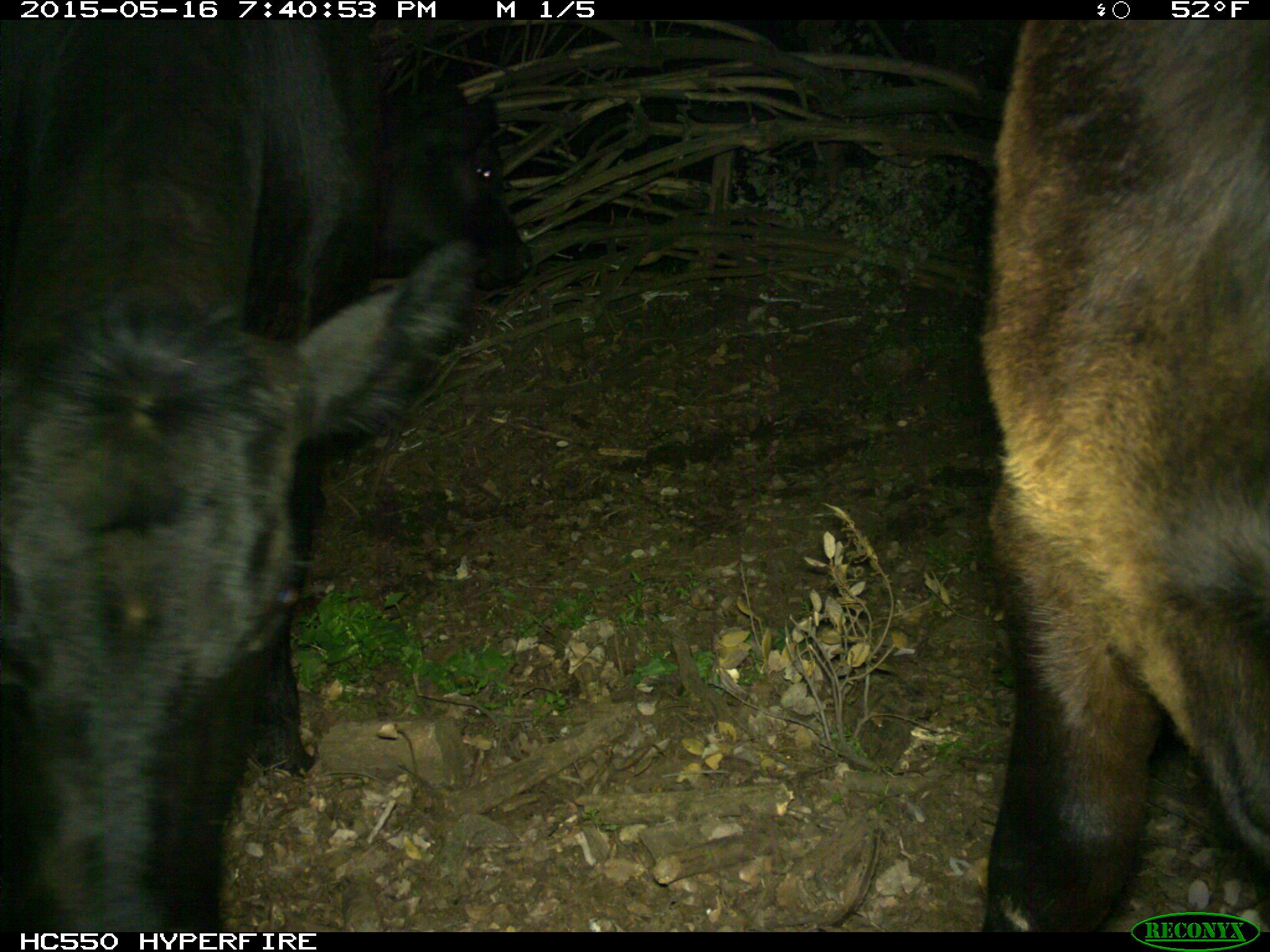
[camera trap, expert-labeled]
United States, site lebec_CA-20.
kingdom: Animalia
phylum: Chordata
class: Mammalia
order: Artiodactyla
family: Bovidae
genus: Bos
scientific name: Bos taurus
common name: domestic cow